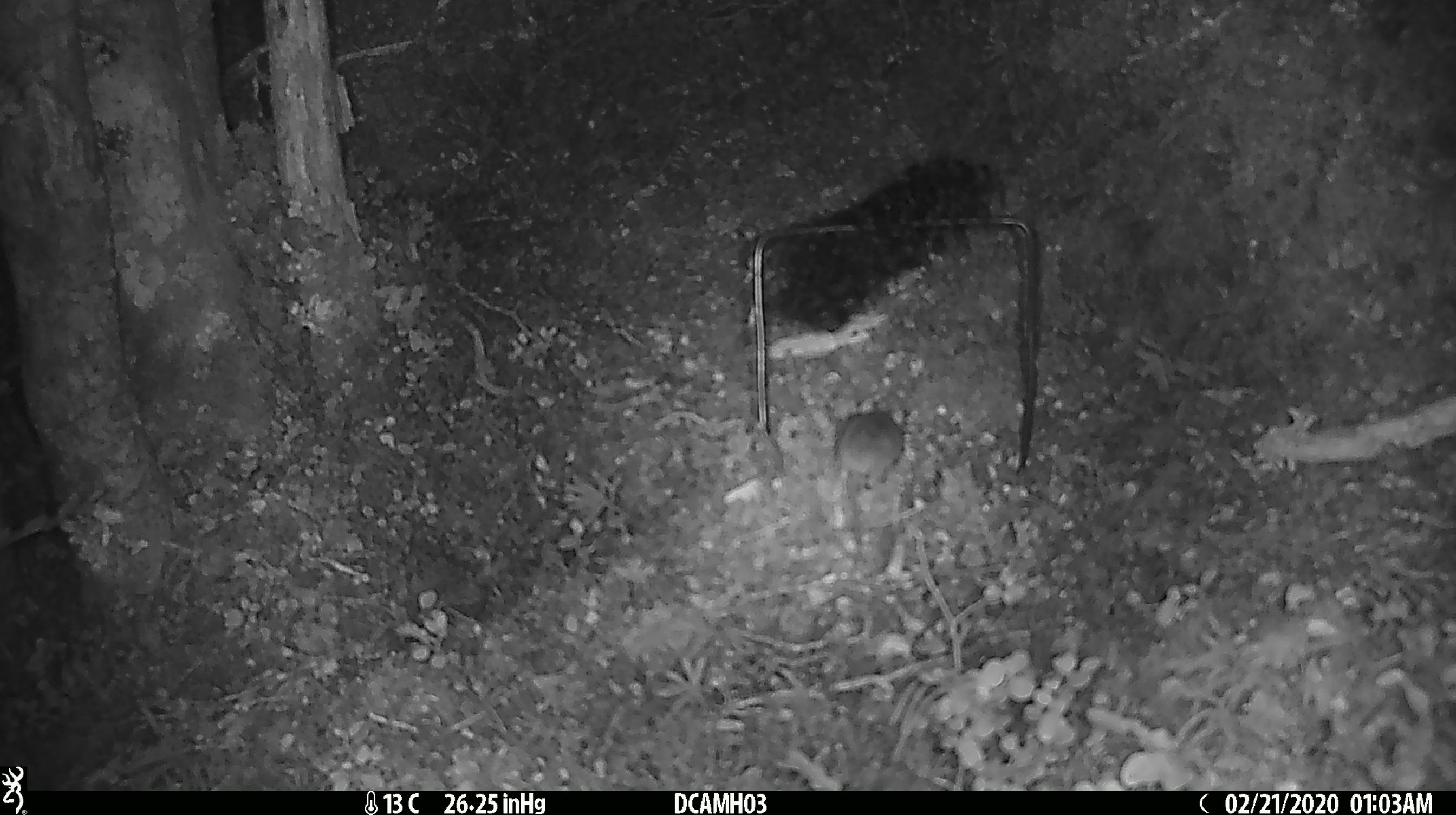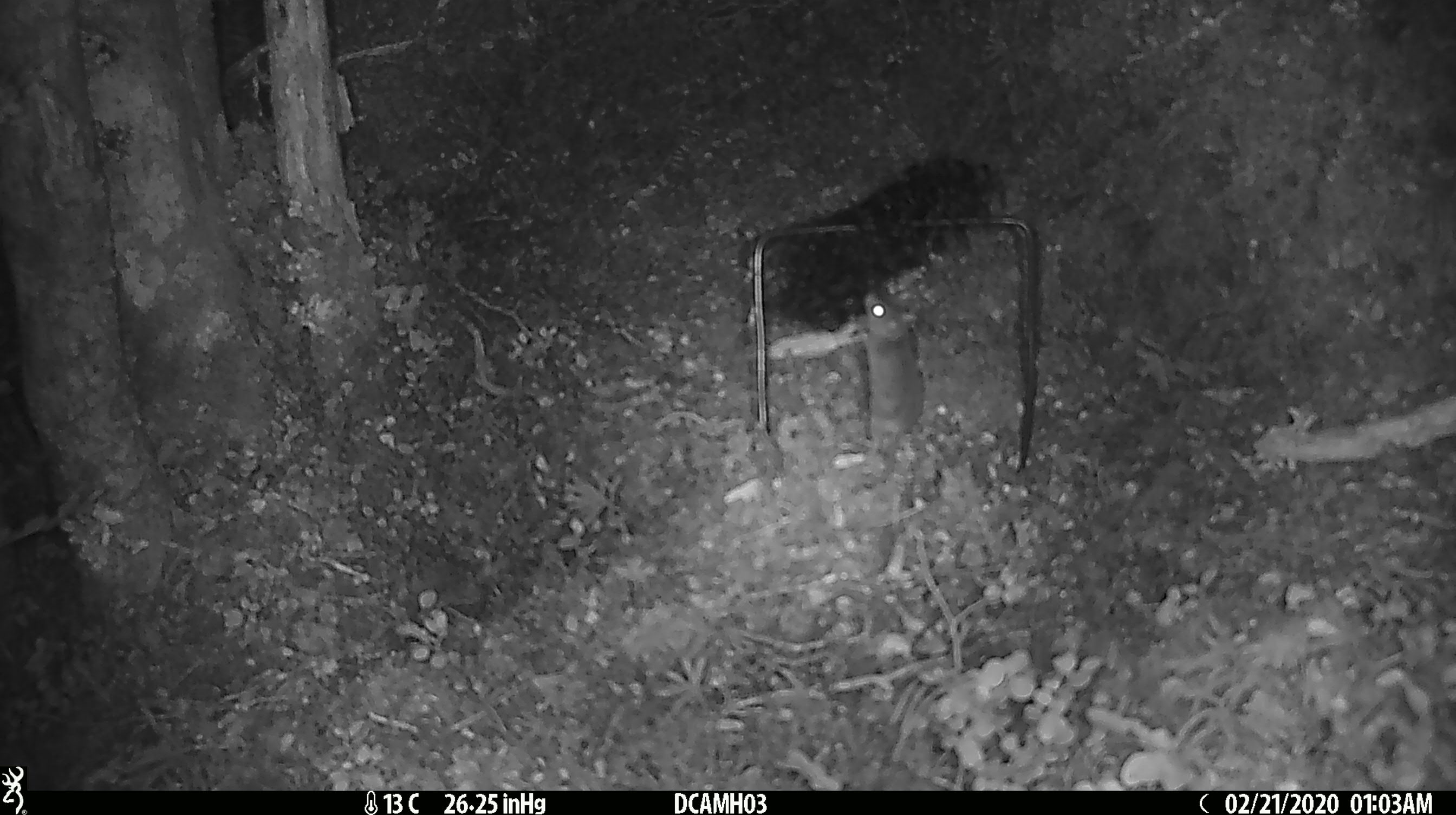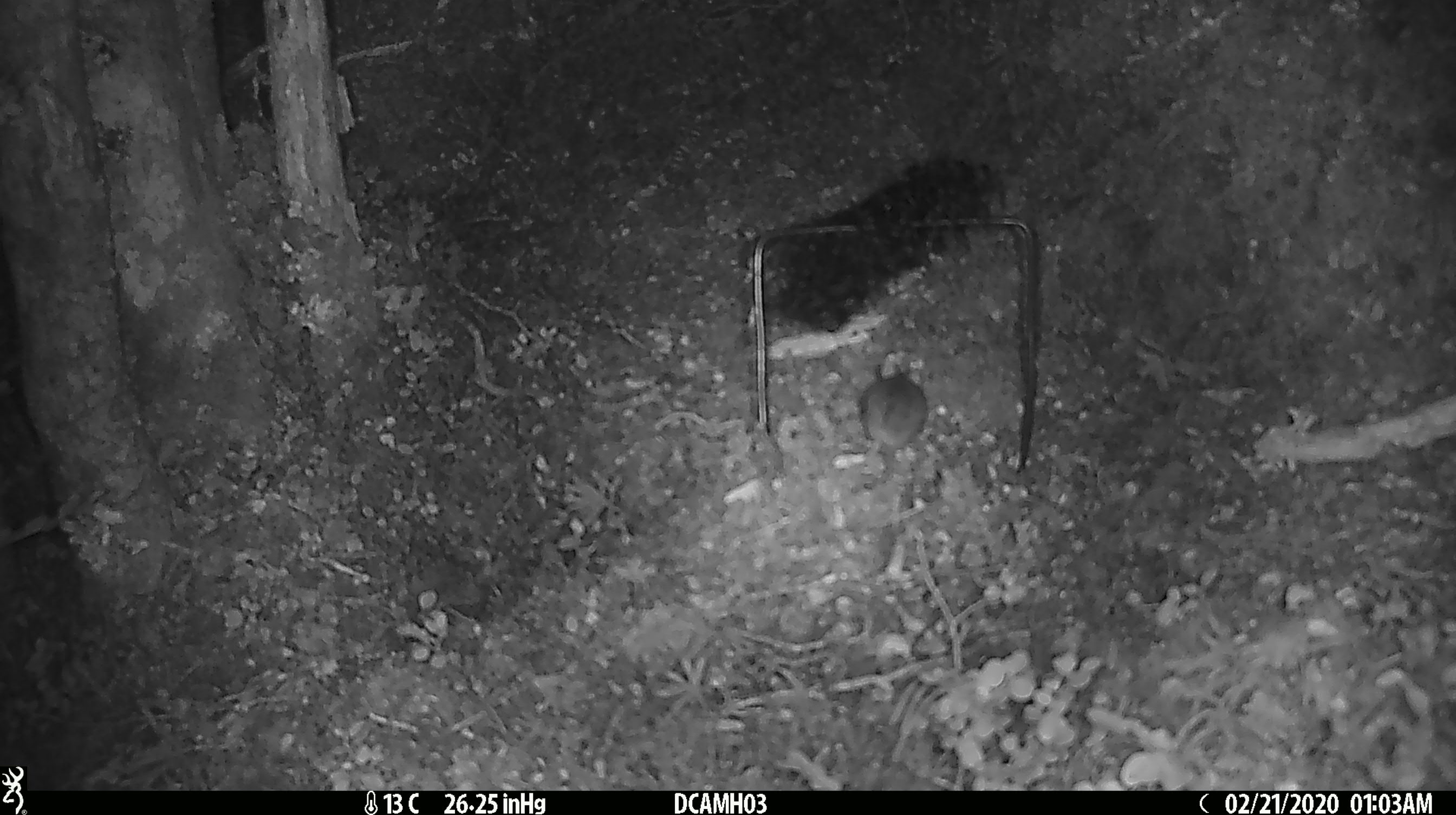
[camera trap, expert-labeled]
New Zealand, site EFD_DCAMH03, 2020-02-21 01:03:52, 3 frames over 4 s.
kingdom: Animalia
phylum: Chordata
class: Mammalia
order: Rodentia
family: Muridae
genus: Mus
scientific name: Mus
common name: mouse